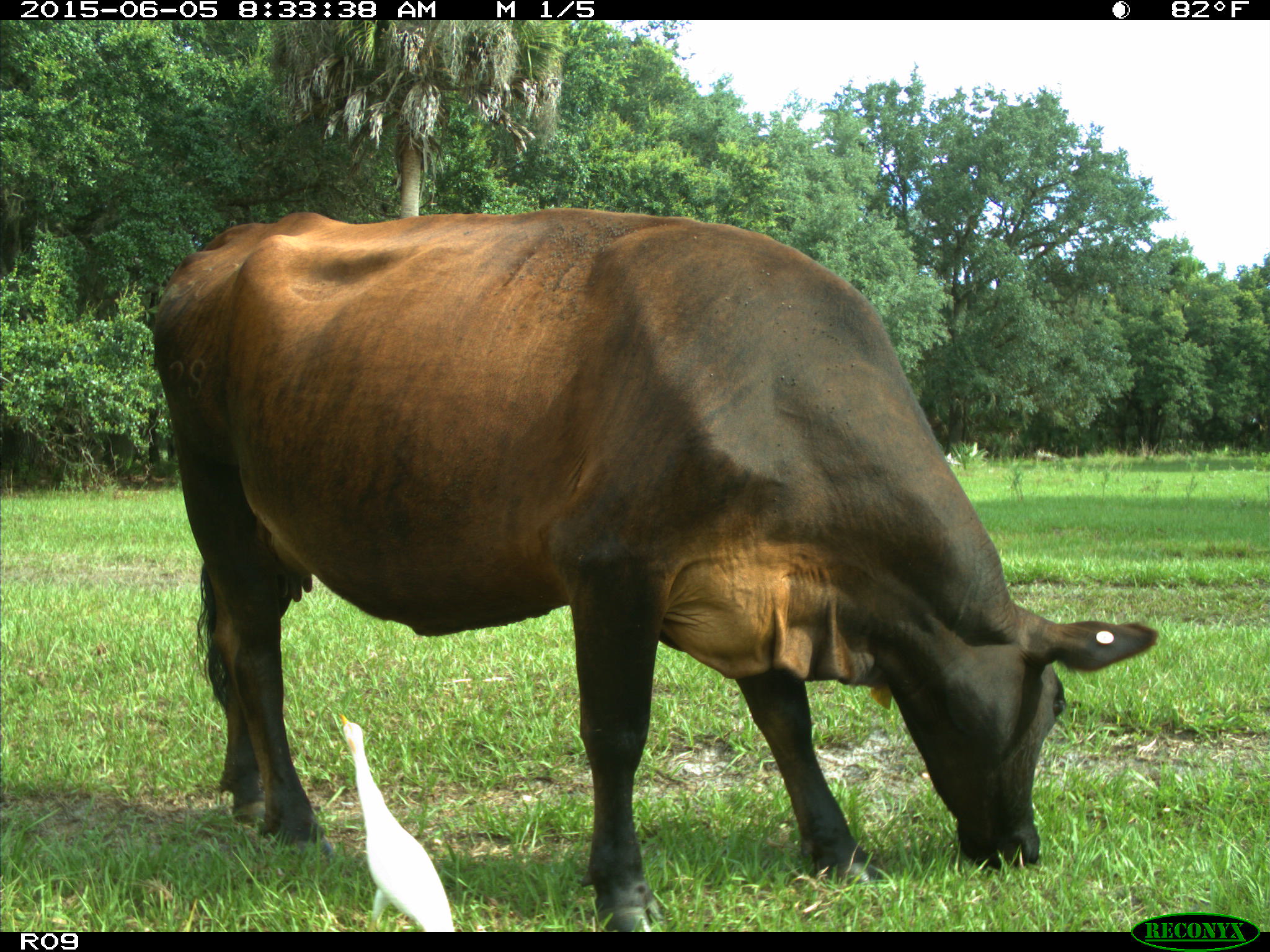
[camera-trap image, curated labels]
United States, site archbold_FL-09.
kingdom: Animalia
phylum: Chordata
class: Mammalia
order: Artiodactyla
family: Bovidae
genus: Bos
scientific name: Bos taurus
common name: domestic cow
Bos taurus (domestic cow).